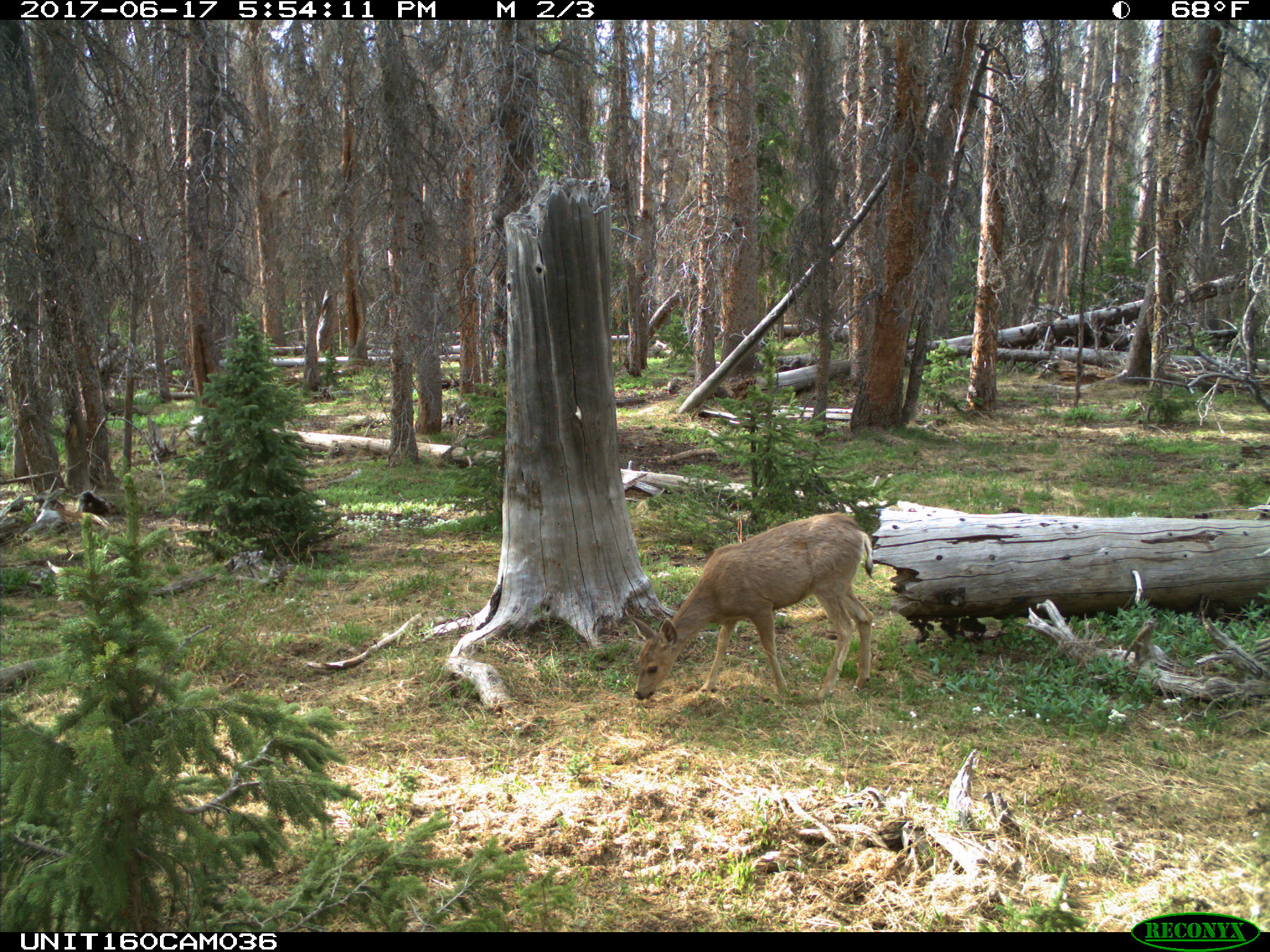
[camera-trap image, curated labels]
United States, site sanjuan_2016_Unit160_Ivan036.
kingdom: Animalia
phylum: Chordata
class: Mammalia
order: Artiodactyla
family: Cervidae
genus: Odocoileus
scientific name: Odocoileus hemionus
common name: mule deer